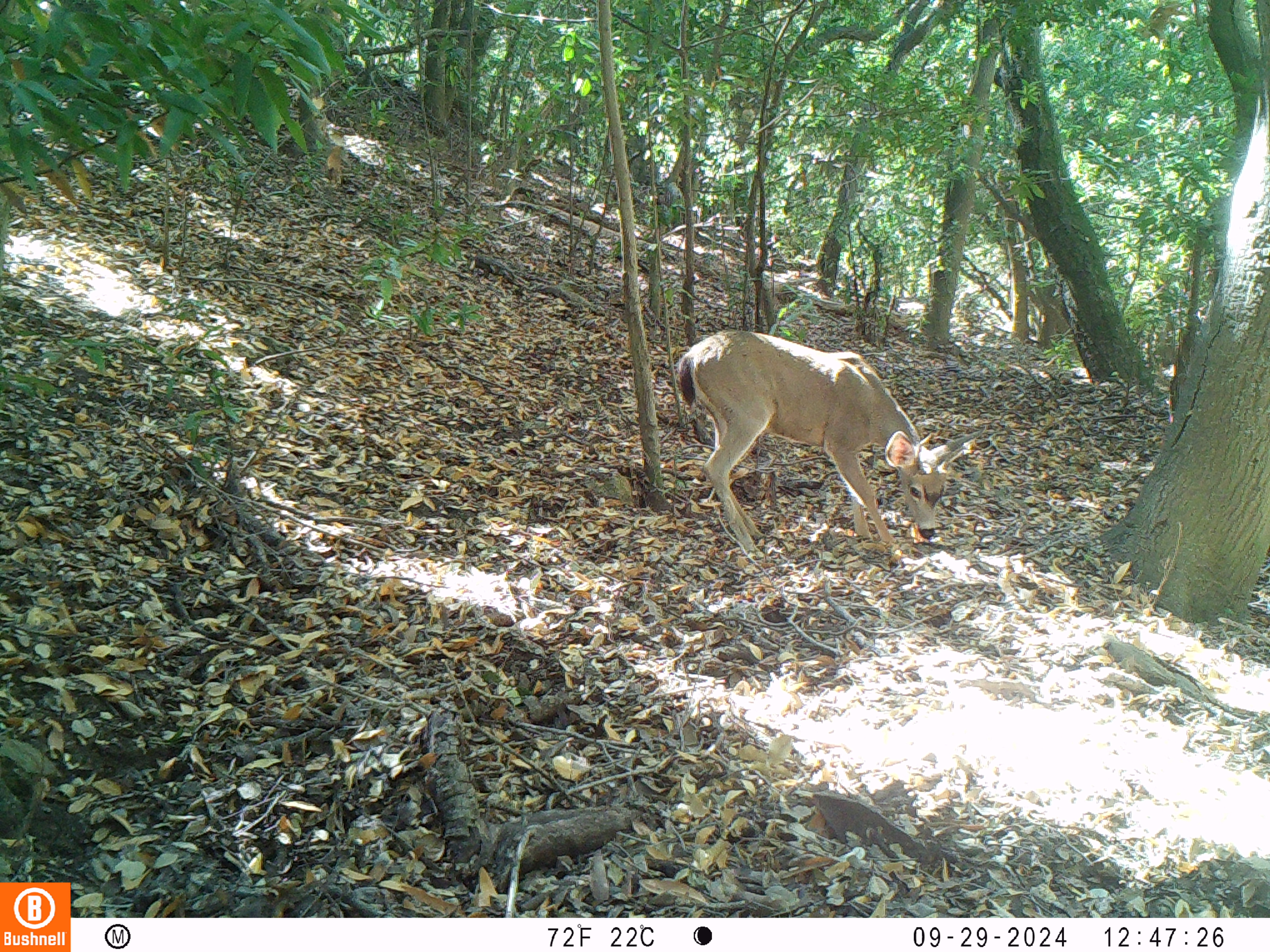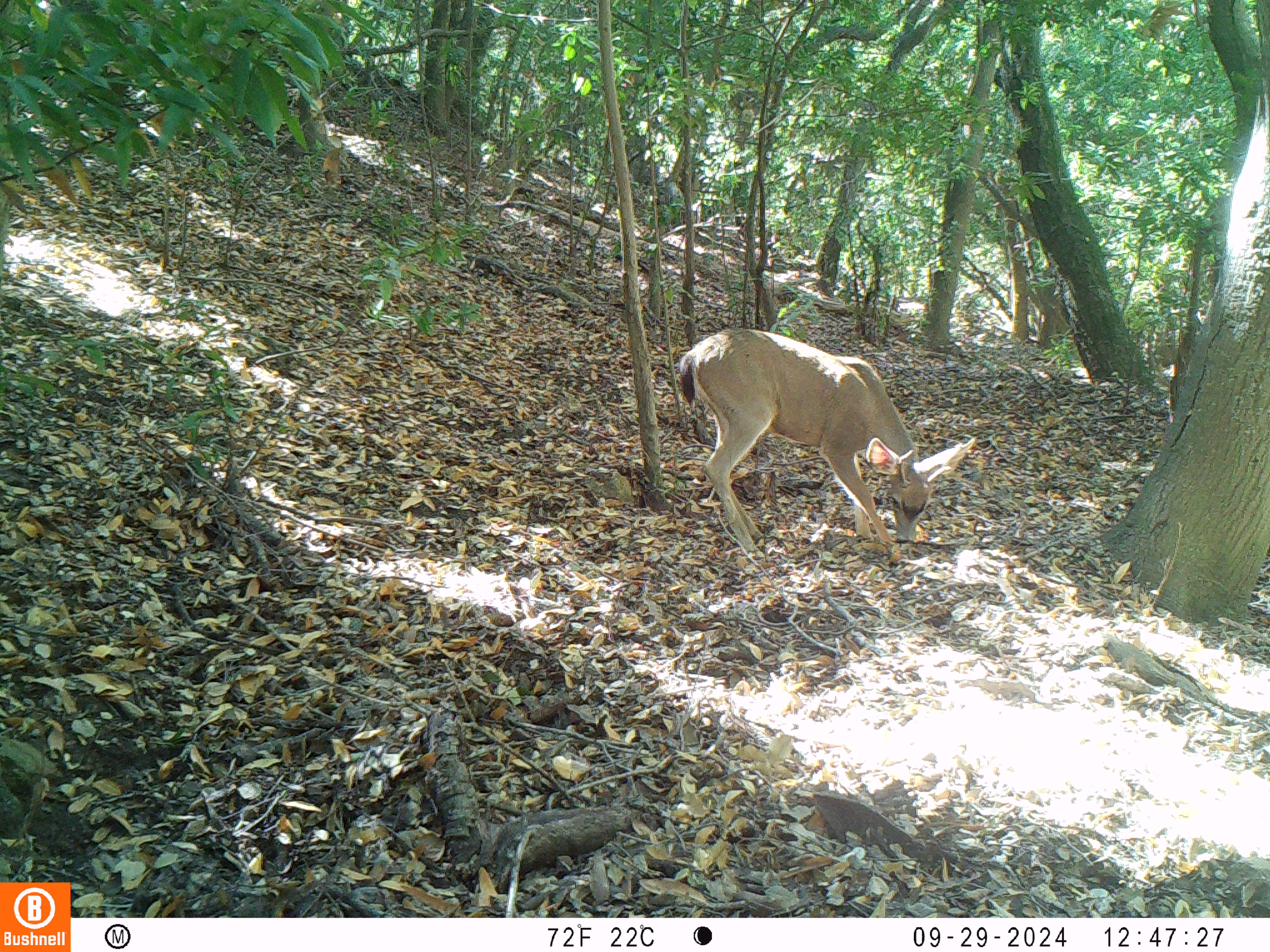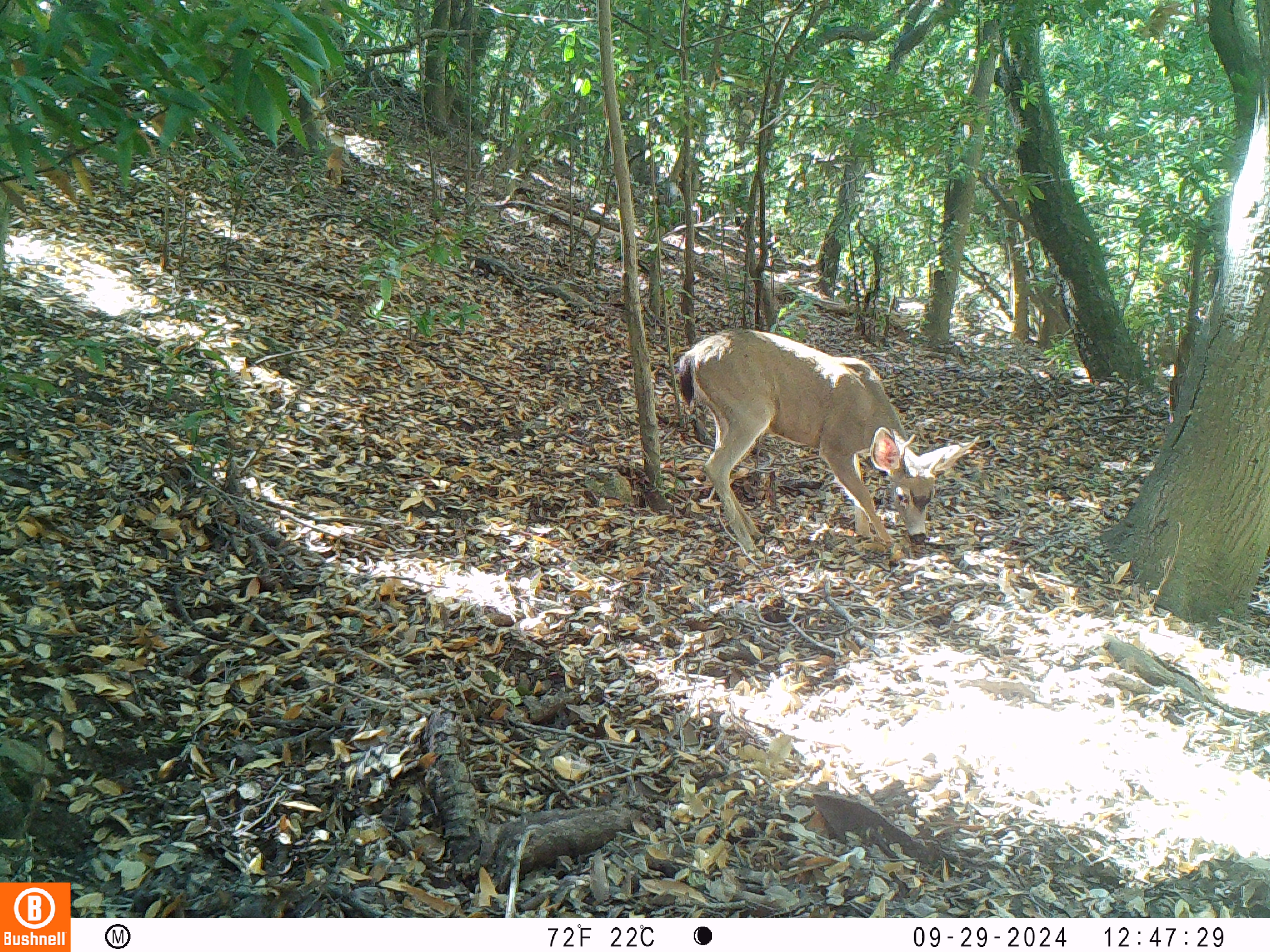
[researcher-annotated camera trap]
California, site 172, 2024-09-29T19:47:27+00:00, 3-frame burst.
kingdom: Animalia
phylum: Chordata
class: Mammalia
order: Artiodactyla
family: Cervidae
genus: Odocoileus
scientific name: Odocoileus hemionus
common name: mule deer